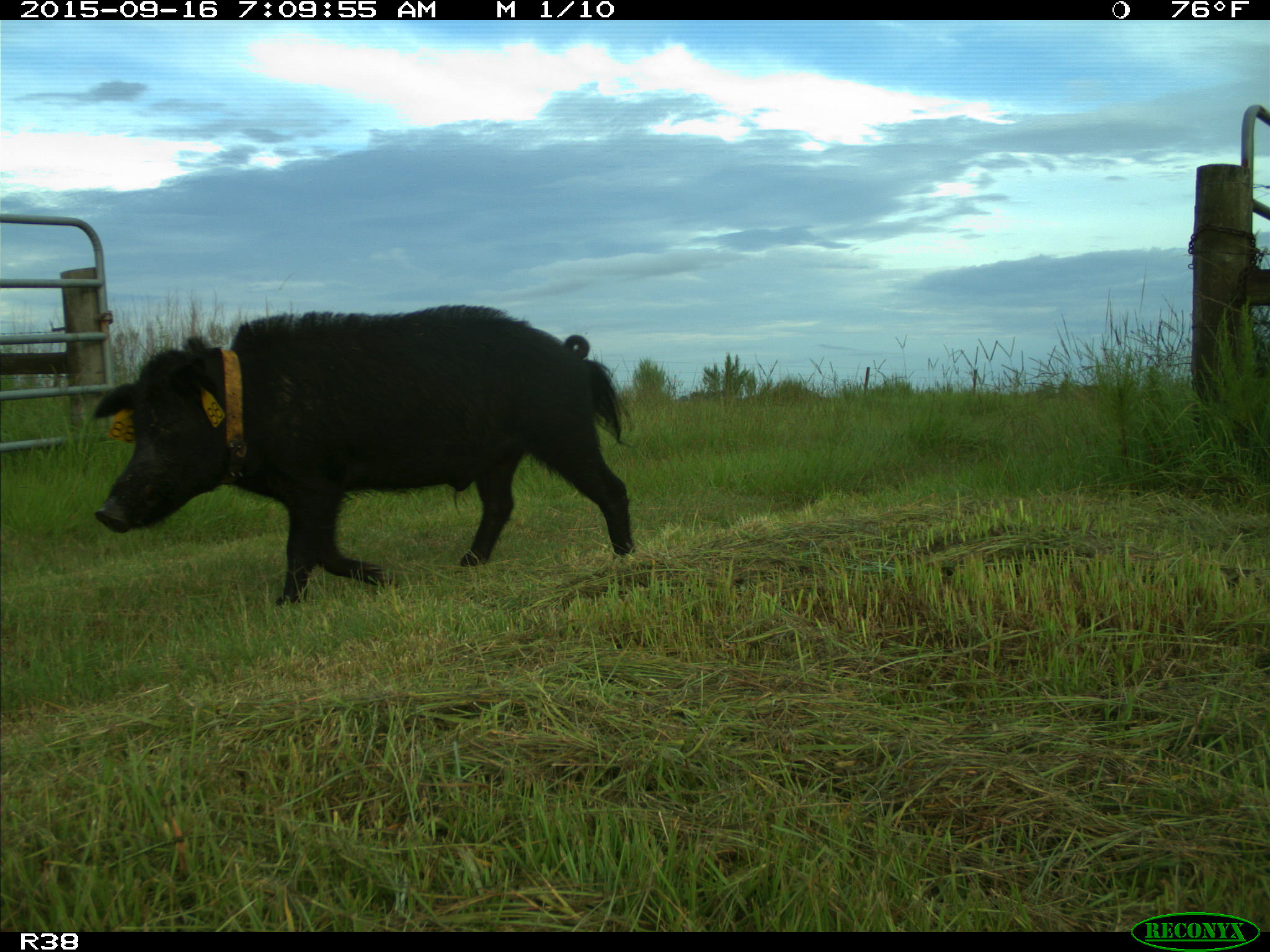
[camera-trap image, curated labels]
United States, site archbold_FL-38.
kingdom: Animalia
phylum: Chordata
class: Mammalia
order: Artiodactyla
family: Suidae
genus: Sus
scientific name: Sus scrofa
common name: wild boar